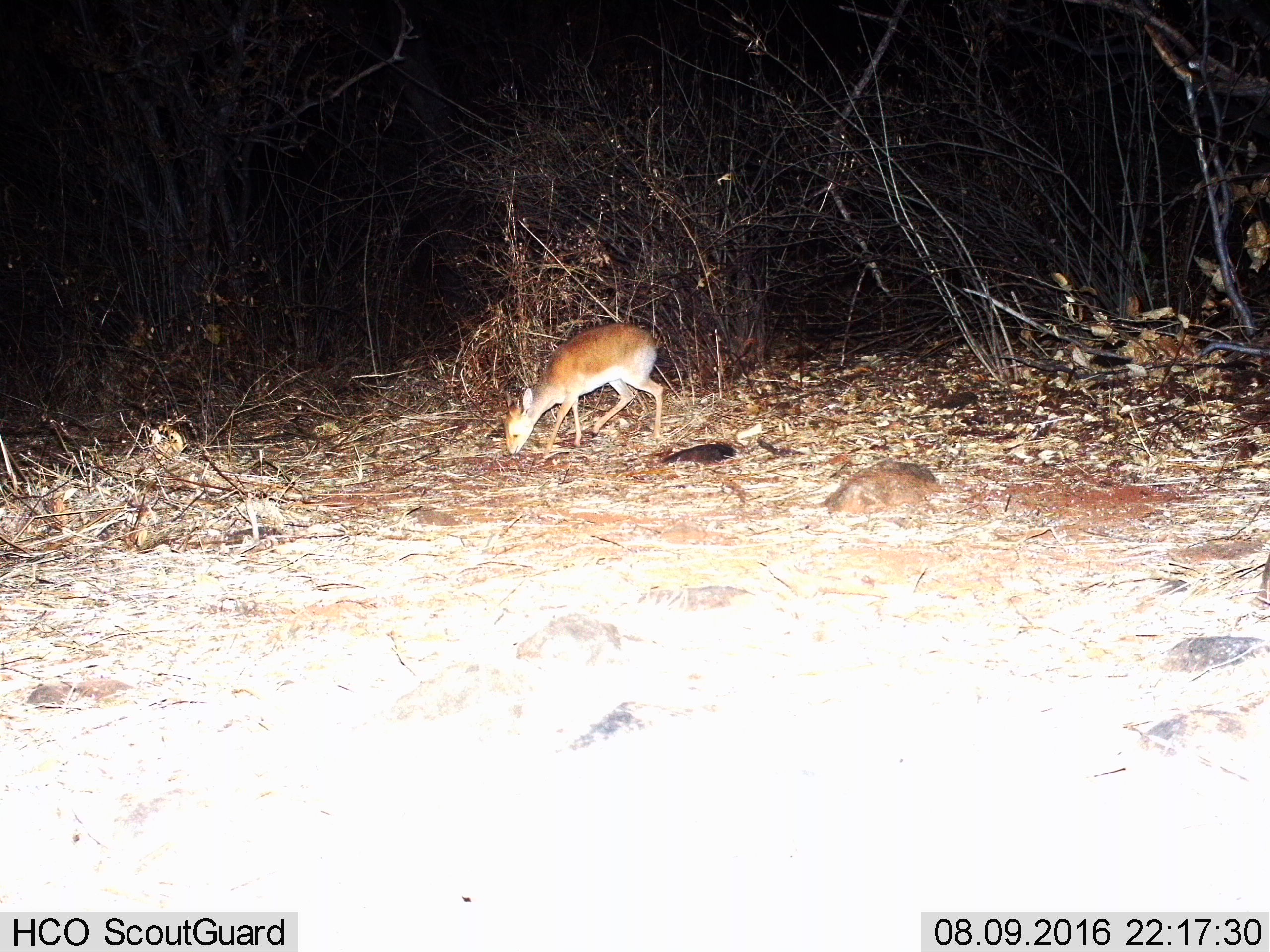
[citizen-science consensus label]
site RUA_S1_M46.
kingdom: Animalia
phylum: Chordata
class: Mammalia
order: Artiodactyla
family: Bovidae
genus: Madoqua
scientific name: Madoqua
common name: dik-dik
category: dikdik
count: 1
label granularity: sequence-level